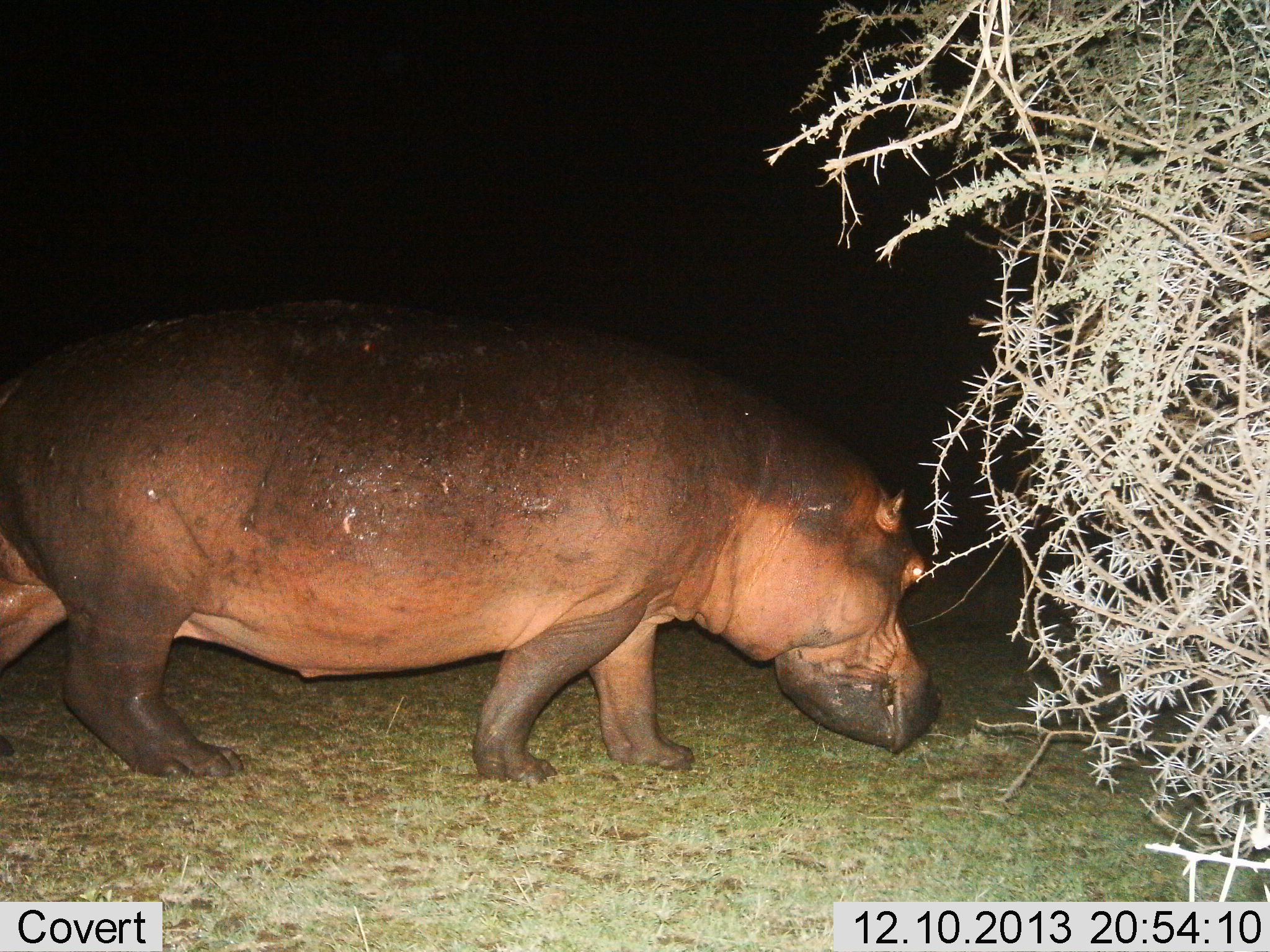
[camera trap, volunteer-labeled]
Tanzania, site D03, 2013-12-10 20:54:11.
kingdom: Animalia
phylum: Chordata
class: Mammalia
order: Artiodactyla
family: Hippopotamidae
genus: Hippopotamus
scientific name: Hippopotamus amphibius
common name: hippopotamus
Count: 1.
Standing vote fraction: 10%.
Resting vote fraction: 0%.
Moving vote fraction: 100%.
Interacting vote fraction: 0%.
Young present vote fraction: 0%.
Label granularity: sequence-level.